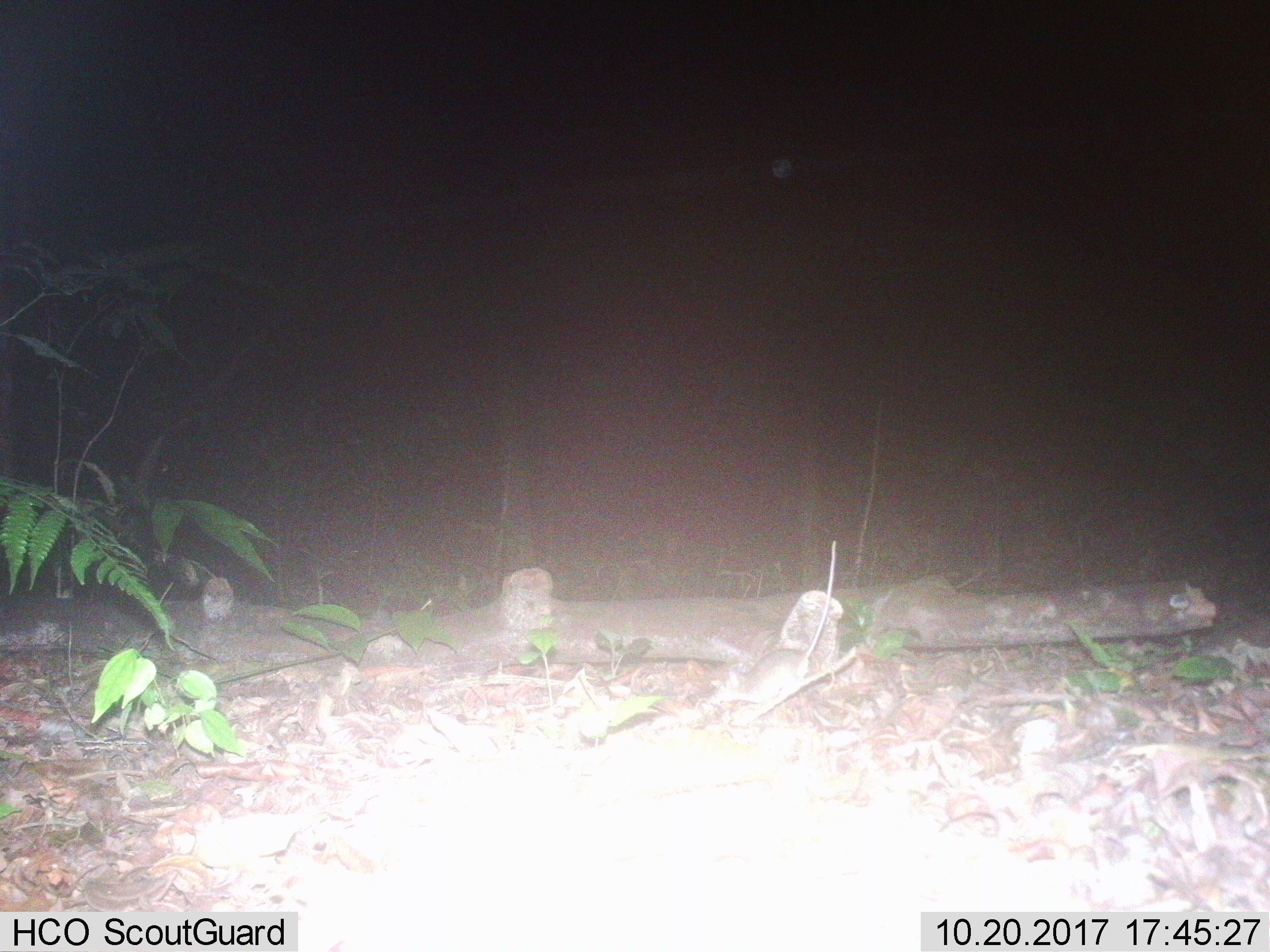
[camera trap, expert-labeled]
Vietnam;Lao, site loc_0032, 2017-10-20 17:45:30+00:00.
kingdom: Animalia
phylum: Chordata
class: Mammalia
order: Rodentia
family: Muridae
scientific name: Muridae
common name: old-world mice and rats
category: unidentified murid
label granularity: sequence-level